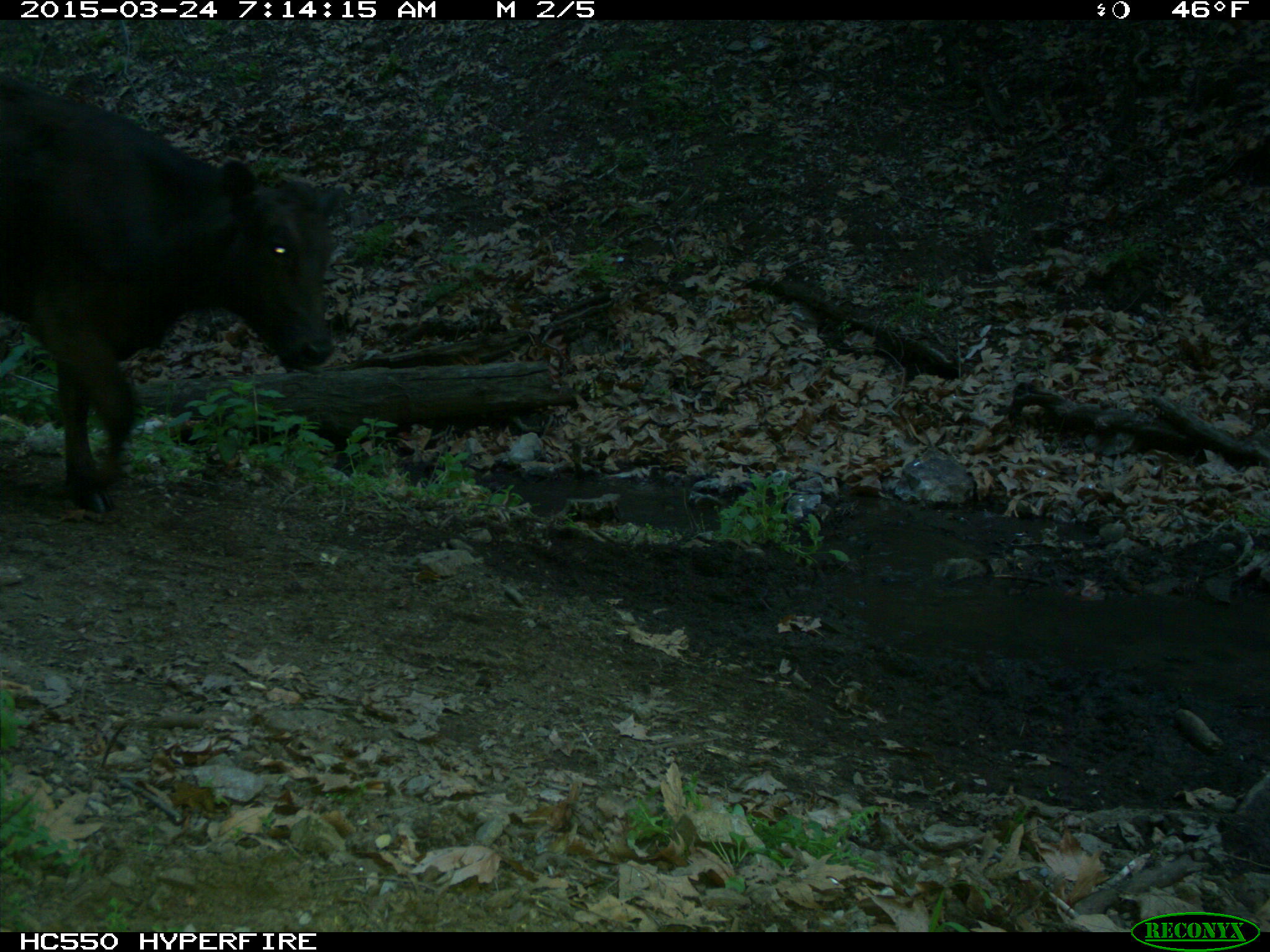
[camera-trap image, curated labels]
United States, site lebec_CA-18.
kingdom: Animalia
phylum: Chordata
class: Mammalia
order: Artiodactyla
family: Bovidae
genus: Bos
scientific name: Bos taurus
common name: domestic cow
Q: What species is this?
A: Bos taurus (domestic cow).